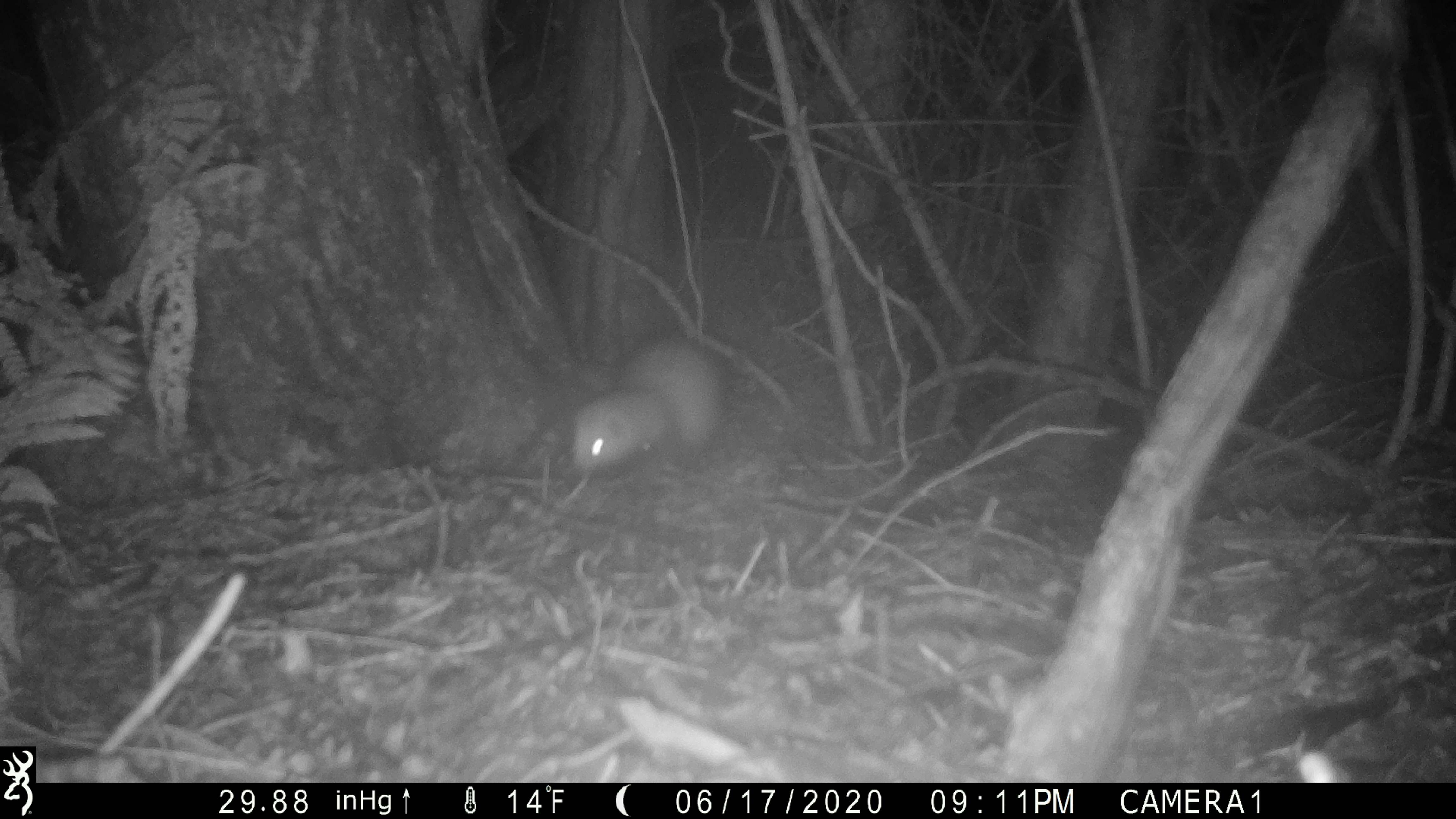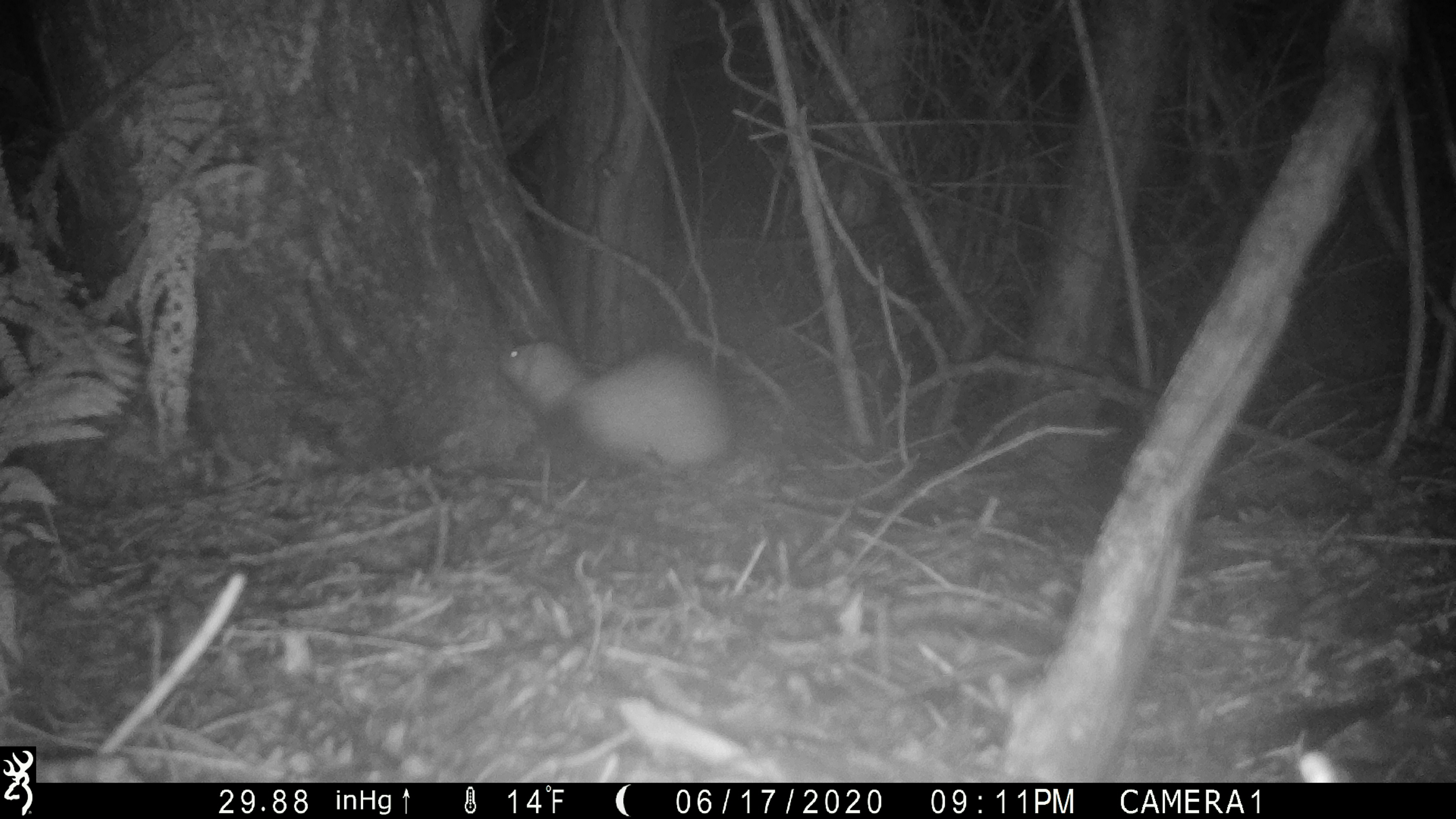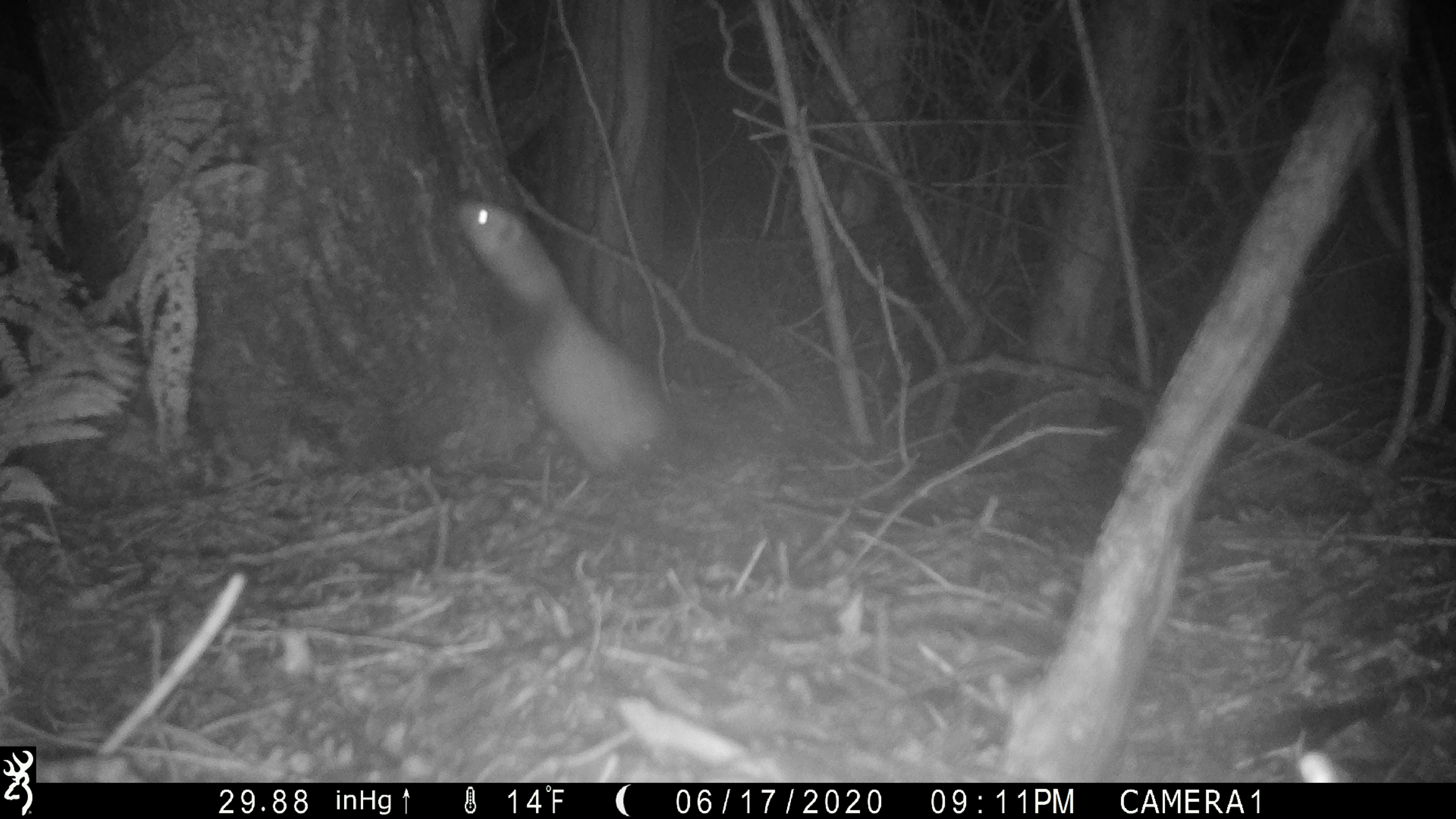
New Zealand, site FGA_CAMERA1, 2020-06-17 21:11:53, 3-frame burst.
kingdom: Animalia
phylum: Chordata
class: Mammalia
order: Carnivora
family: Mustelidae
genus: Mustela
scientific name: Mustela furo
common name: ferret